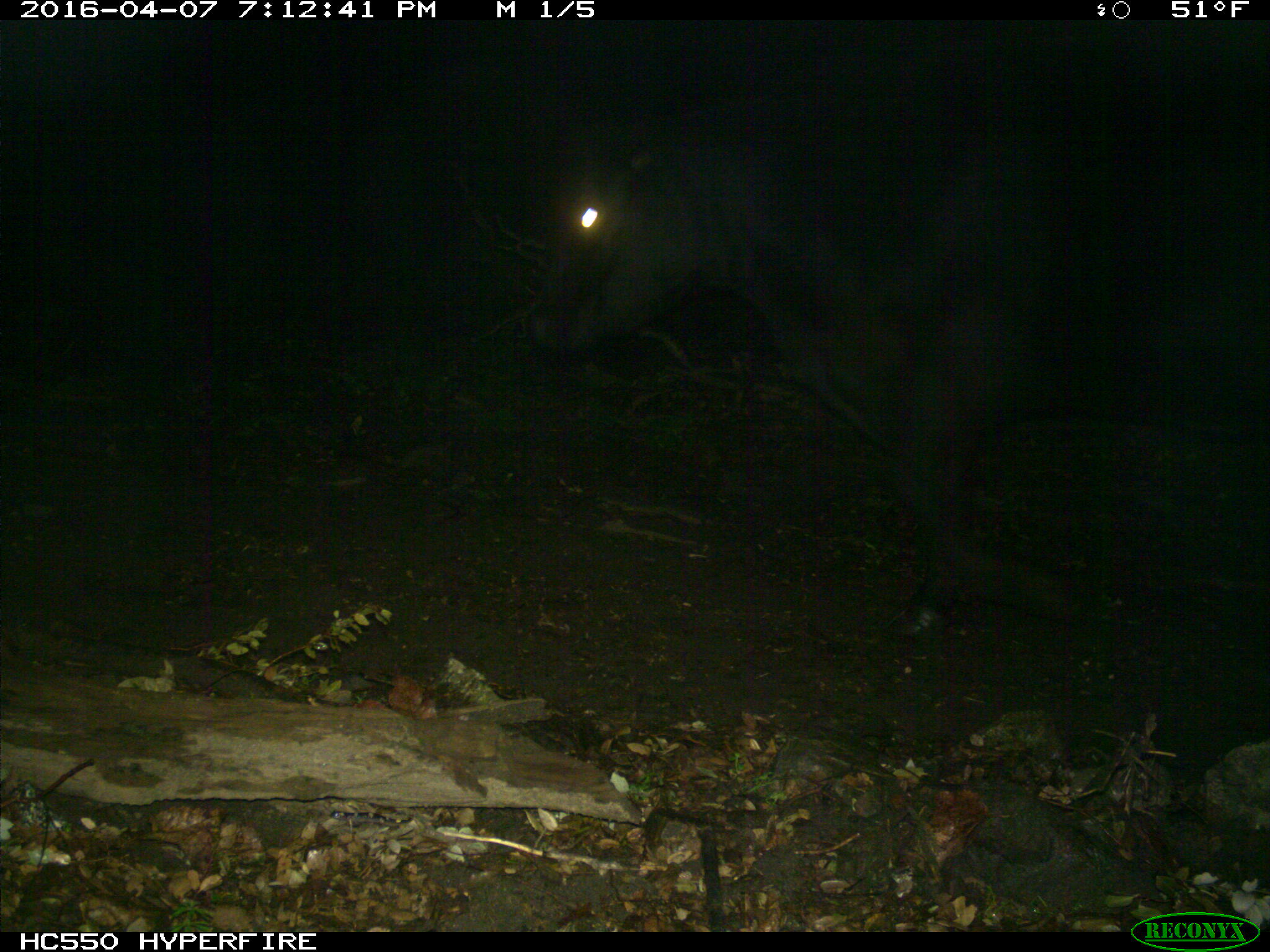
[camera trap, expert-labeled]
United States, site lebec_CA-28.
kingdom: Animalia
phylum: Chordata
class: Mammalia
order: Artiodactyla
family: Bovidae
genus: Bos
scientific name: Bos taurus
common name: domestic cow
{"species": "Bos taurus (domestic cow)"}